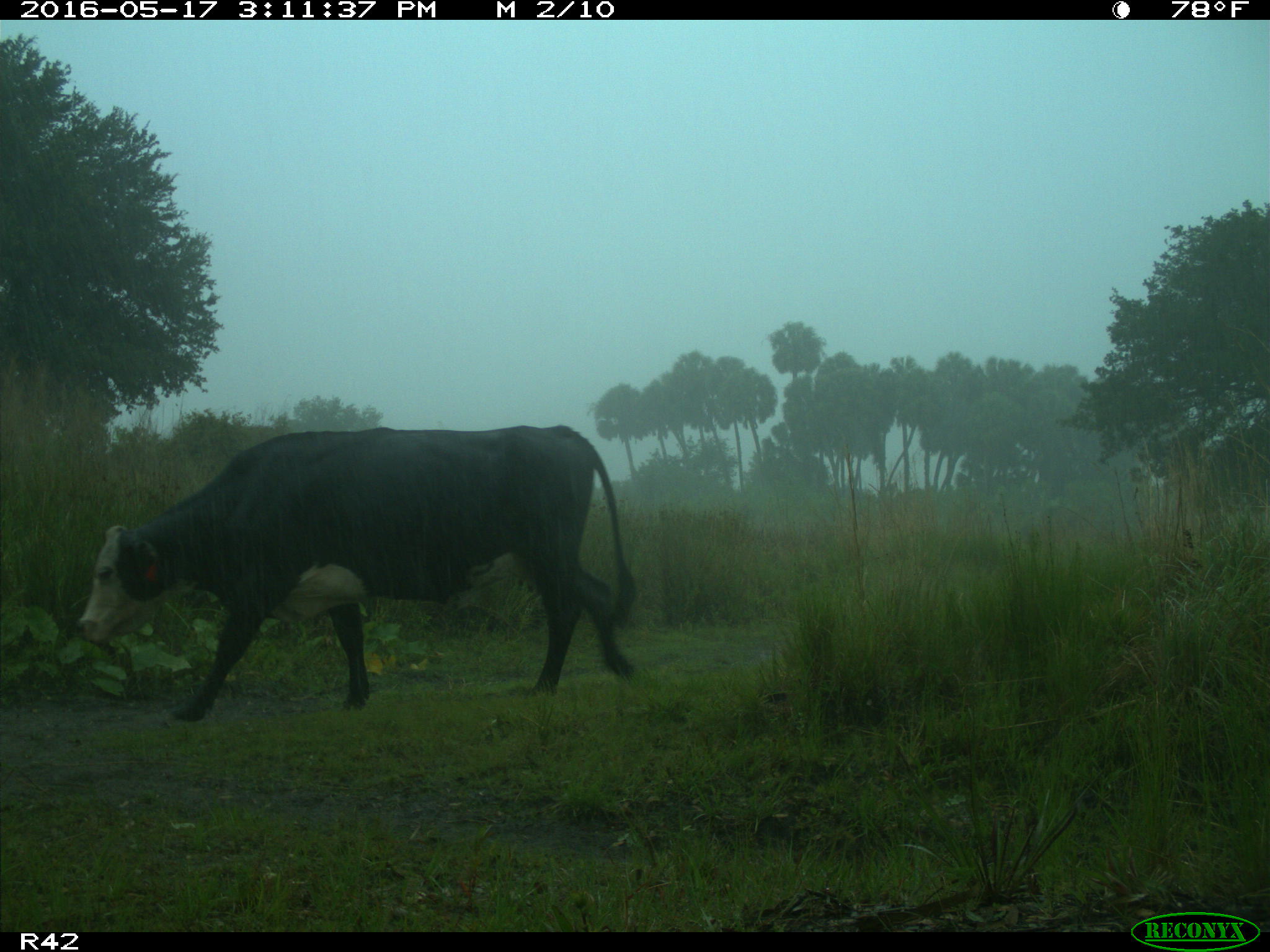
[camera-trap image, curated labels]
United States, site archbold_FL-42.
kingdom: Animalia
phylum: Chordata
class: Mammalia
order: Artiodactyla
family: Bovidae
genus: Bos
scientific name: Bos taurus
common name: domestic cow